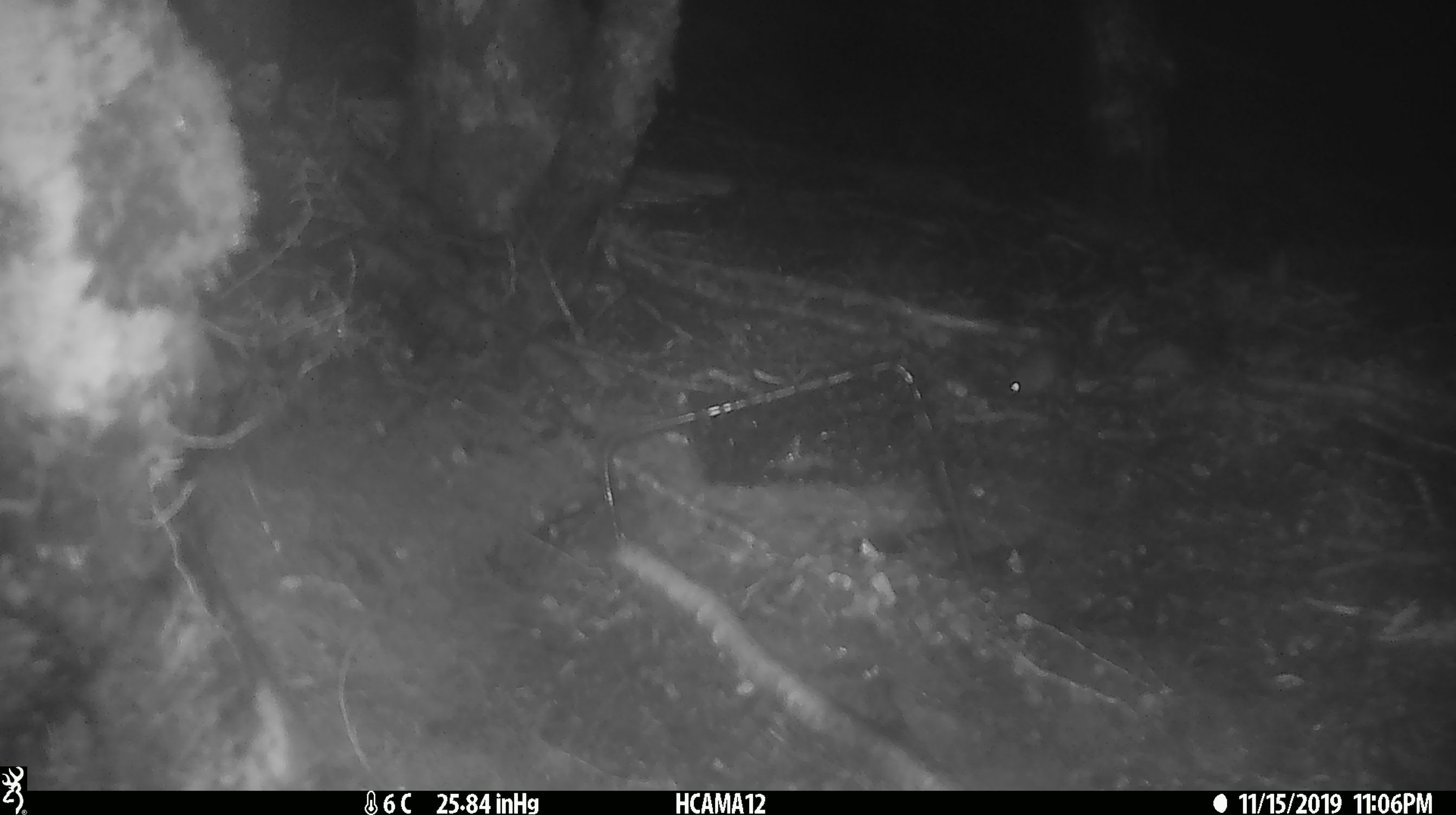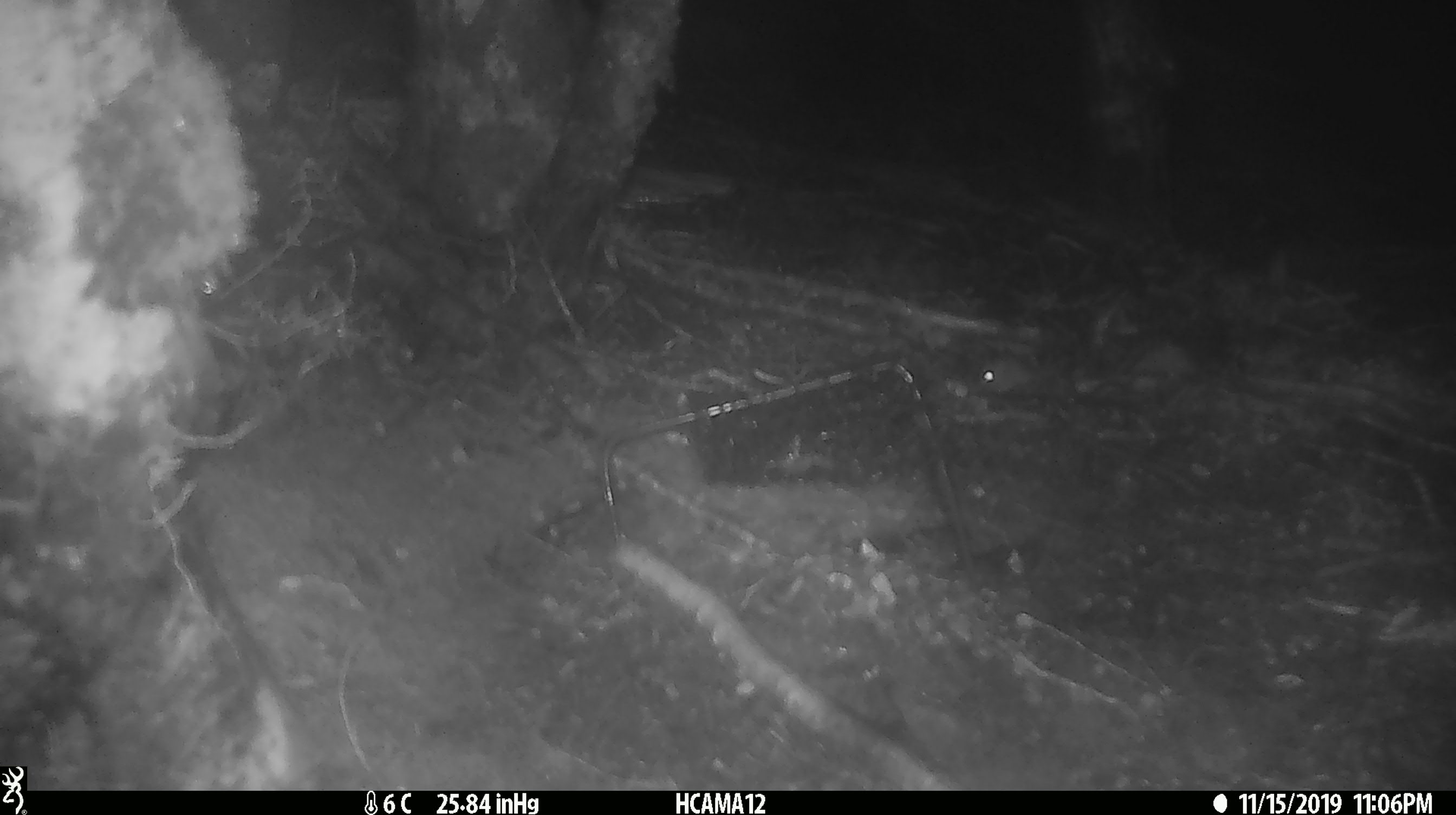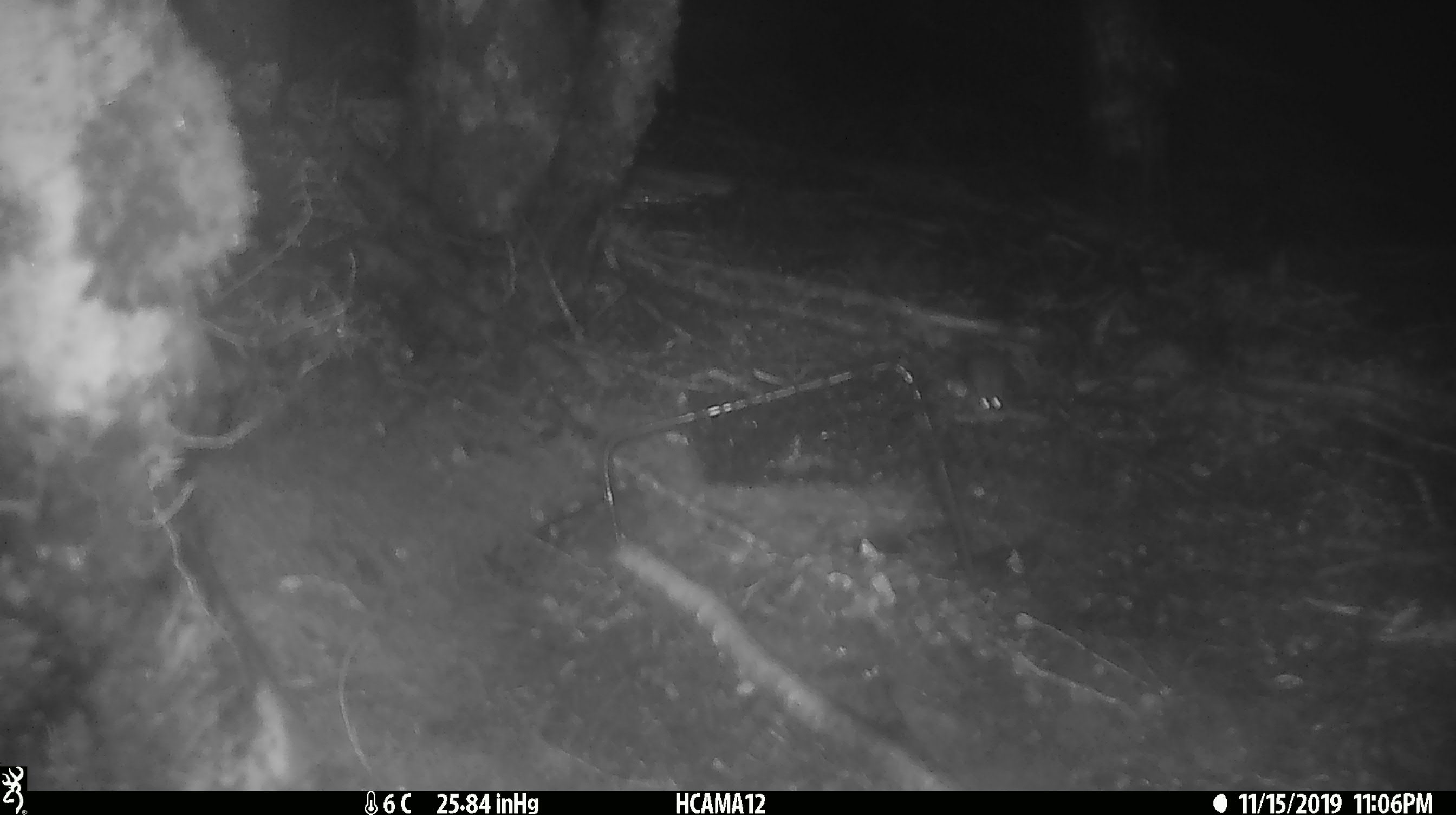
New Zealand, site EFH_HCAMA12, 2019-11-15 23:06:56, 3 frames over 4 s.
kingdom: Animalia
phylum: Chordata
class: Mammalia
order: Rodentia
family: Muridae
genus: Mus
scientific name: Mus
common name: mouse